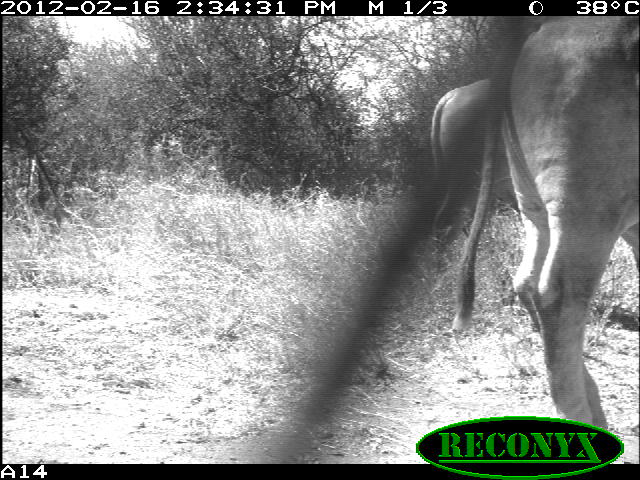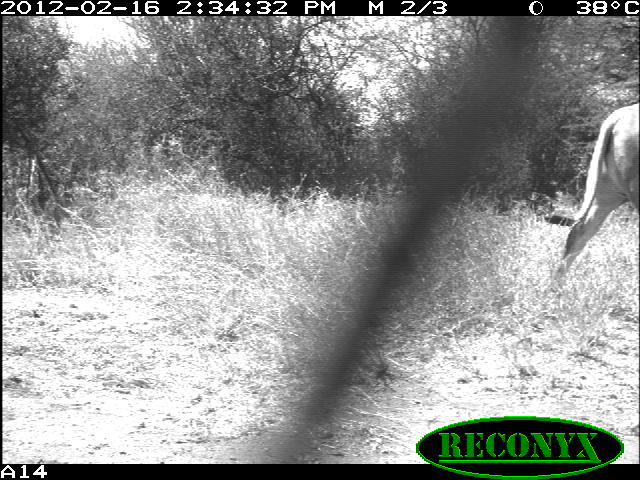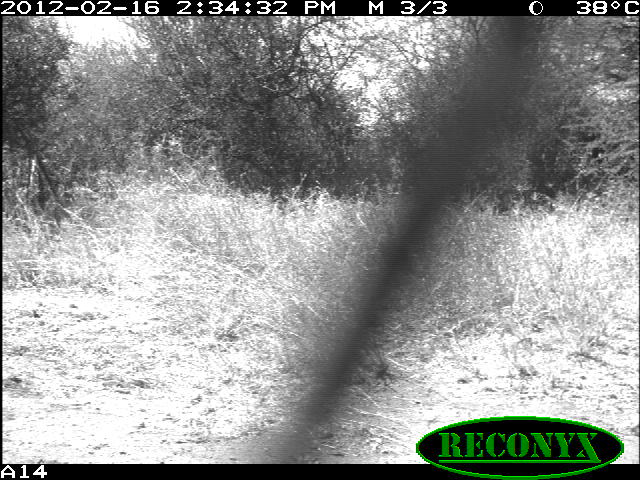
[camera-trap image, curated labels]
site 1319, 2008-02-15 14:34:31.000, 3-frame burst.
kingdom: Animalia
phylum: Chordata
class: Mammalia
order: Artiodactyla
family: Bovidae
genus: Bos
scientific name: Bos taurus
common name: domestic cattle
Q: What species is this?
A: Bos taurus (domestic cattle).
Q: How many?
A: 2.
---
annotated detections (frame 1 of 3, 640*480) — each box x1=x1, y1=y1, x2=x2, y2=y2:
bos taurus: x1=451, y1=16, x2=640, y2=463; x1=429, y1=76, x2=640, y2=231